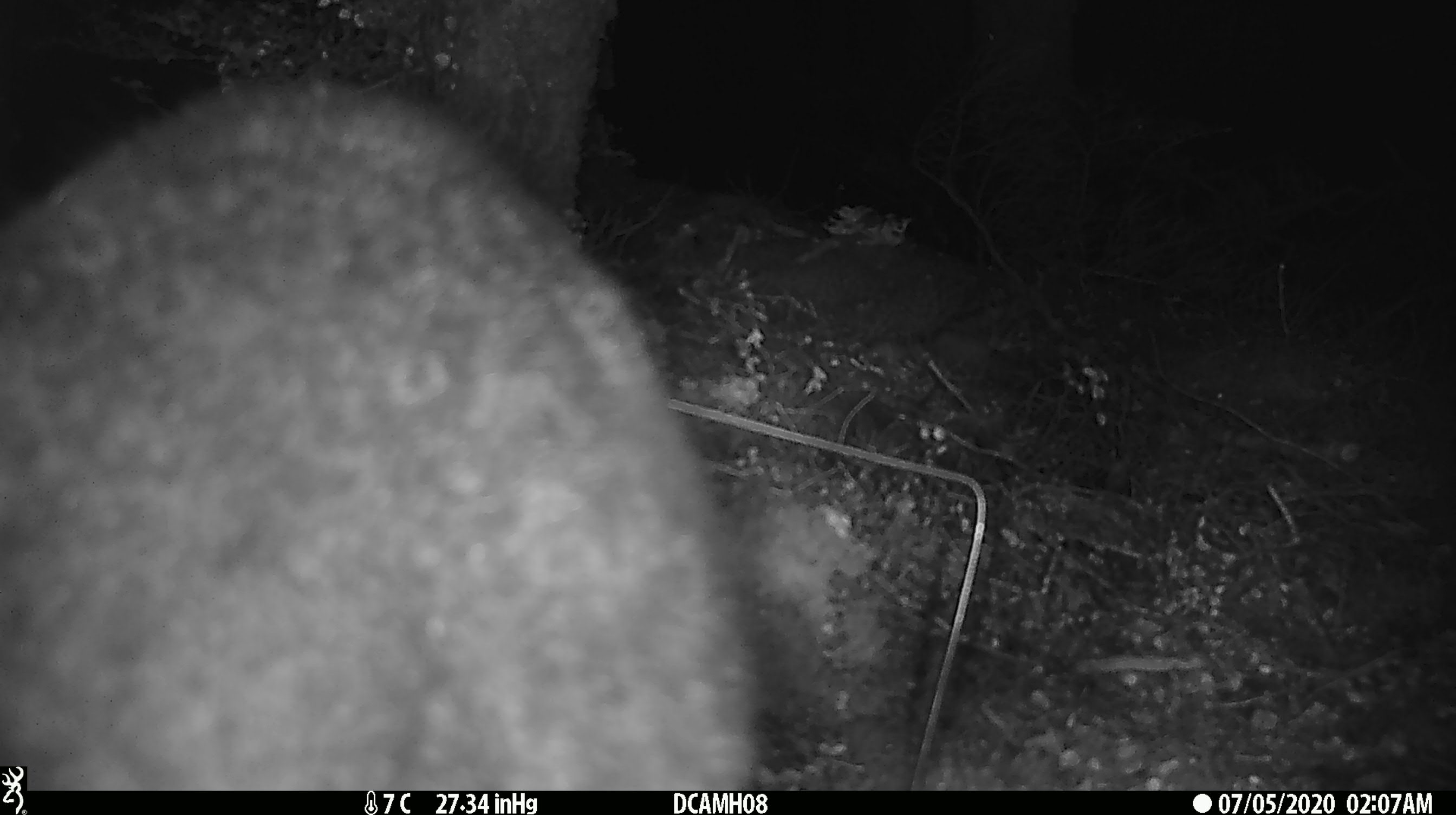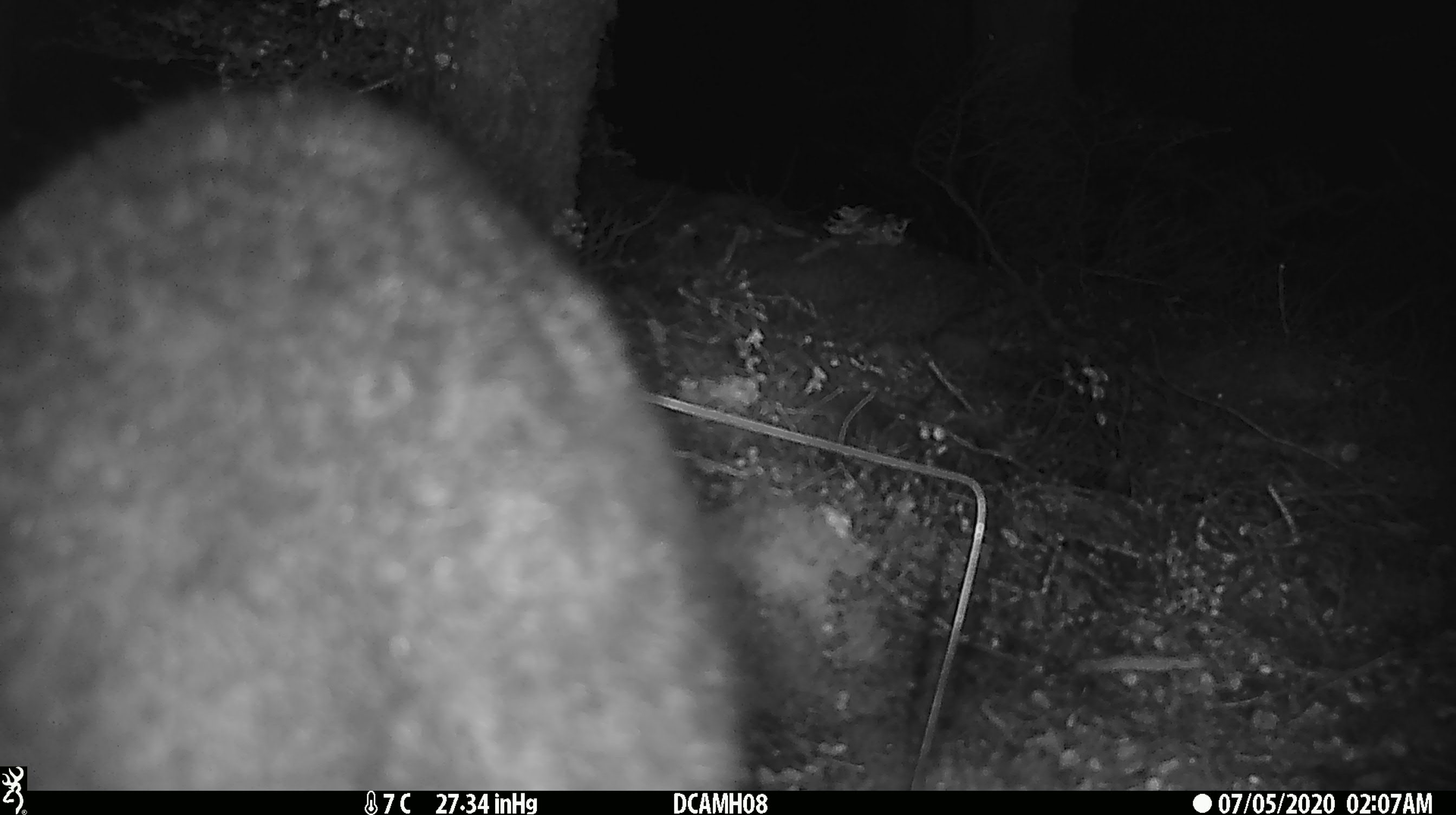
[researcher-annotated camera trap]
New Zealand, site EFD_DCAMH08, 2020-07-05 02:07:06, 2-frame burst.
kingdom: Animalia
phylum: Chordata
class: Mammalia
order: Diprotodontia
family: Phalangeridae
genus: Trichosurus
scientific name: Trichosurus vulpecula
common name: common brushtail possum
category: possum